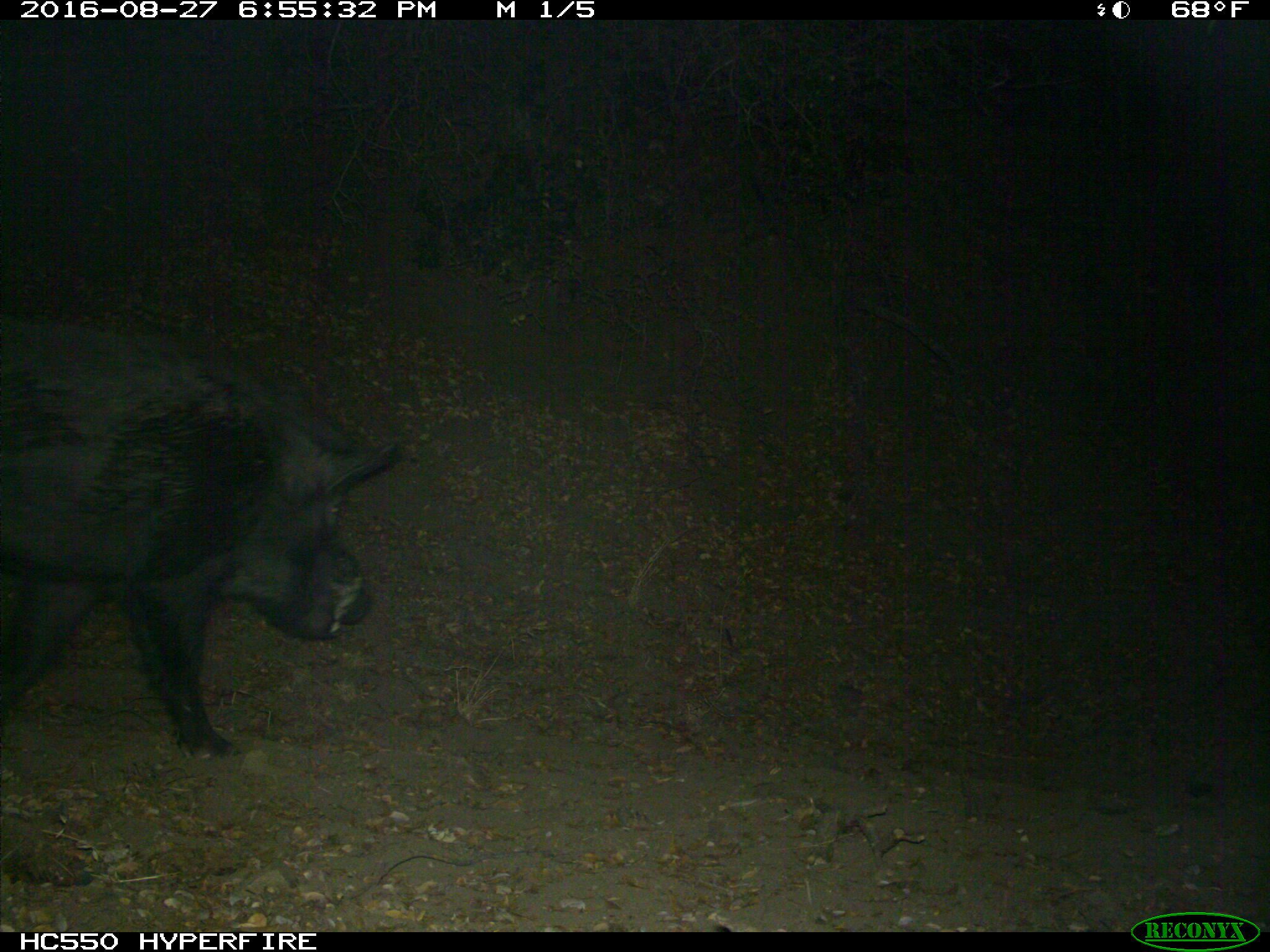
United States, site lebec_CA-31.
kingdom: Animalia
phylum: Chordata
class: Mammalia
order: Artiodactyla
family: Suidae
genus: Sus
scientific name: Sus scrofa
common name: wild boar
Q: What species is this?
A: Sus scrofa (wild boar).